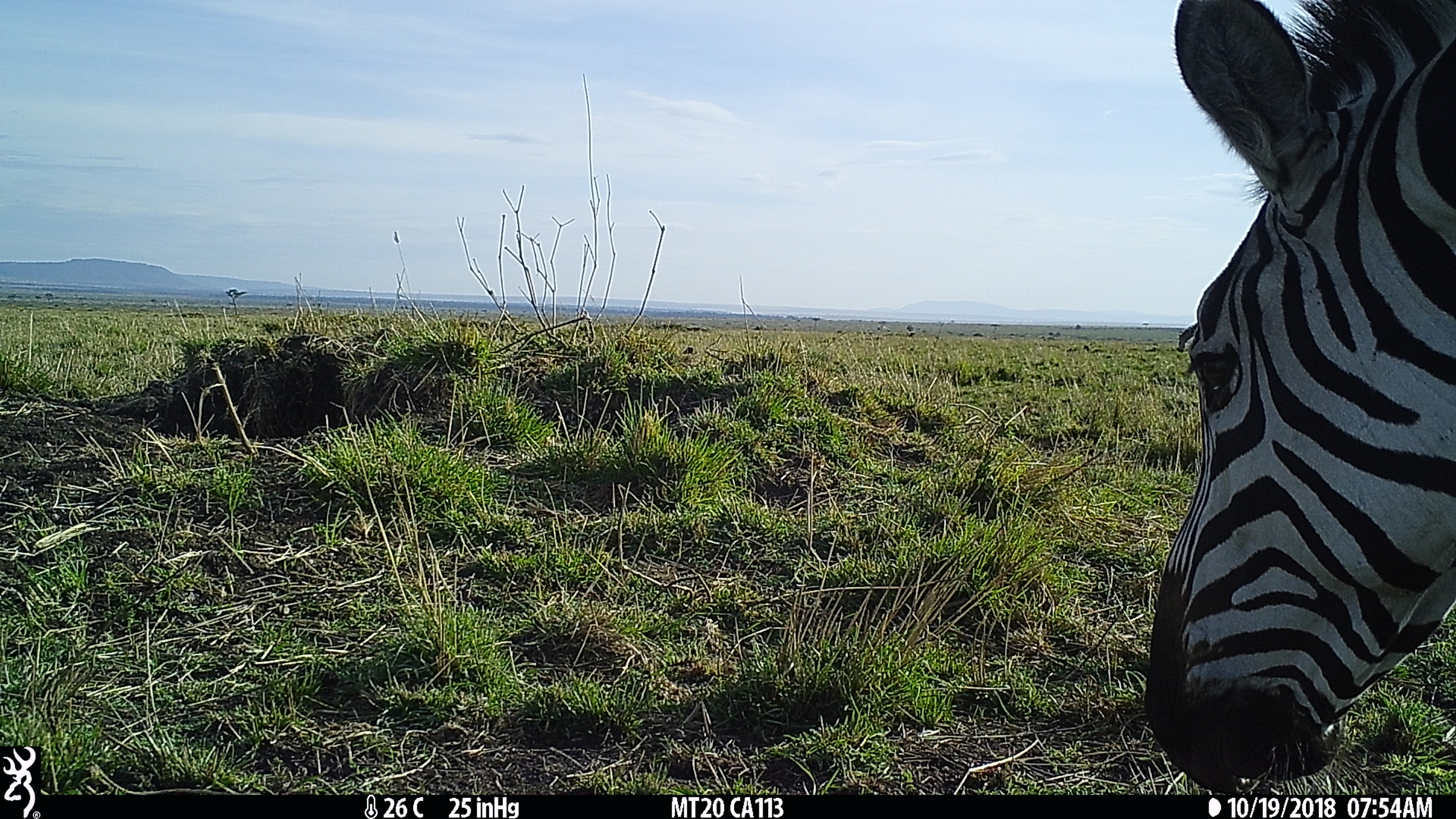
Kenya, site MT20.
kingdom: Animalia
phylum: Chordata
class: Mammalia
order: Perissodactyla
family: Equidae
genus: Equus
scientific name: Equus quagga burchellii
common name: burchell's zebra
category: zebra